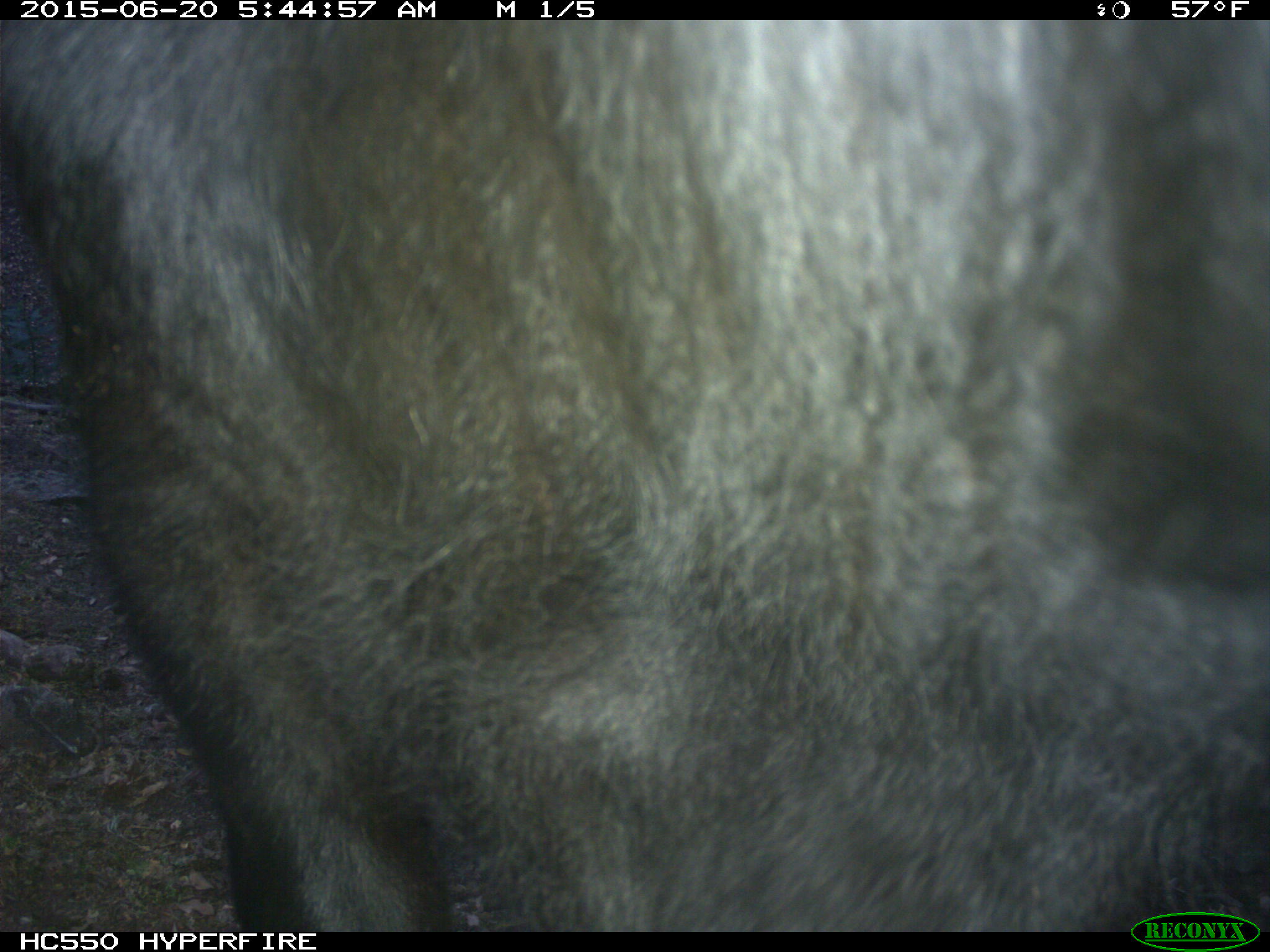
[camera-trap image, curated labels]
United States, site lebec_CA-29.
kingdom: Animalia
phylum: Chordata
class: Mammalia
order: Artiodactyla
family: Bovidae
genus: Bos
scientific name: Bos taurus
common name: domestic cow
Bos taurus (domestic cow).